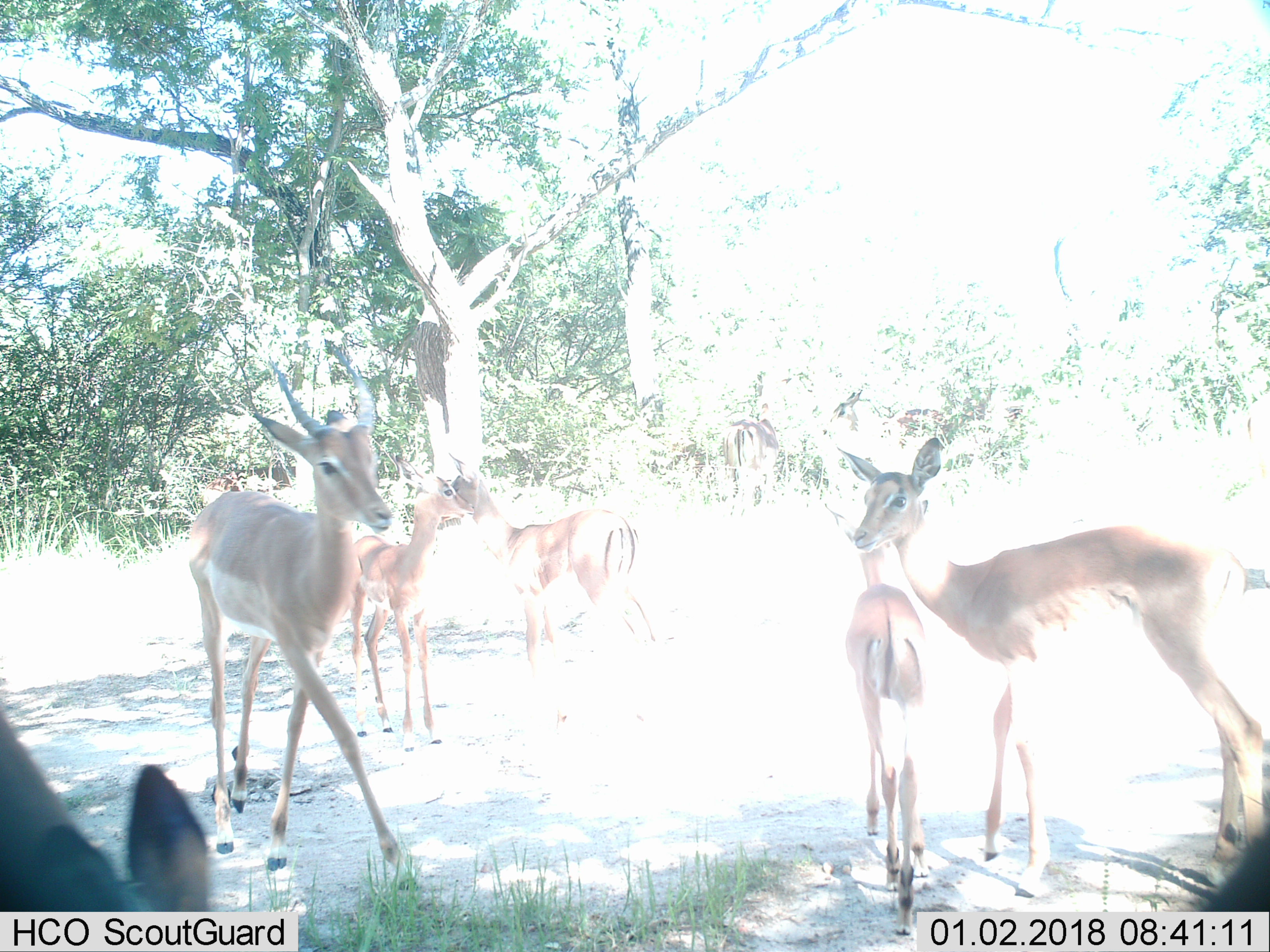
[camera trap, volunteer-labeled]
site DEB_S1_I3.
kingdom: Animalia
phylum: Chordata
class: Mammalia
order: Artiodactyla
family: Bovidae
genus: Aepyceros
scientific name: Aepyceros melampus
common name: impala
Impala (Aepyceros melampus), count 6. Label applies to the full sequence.